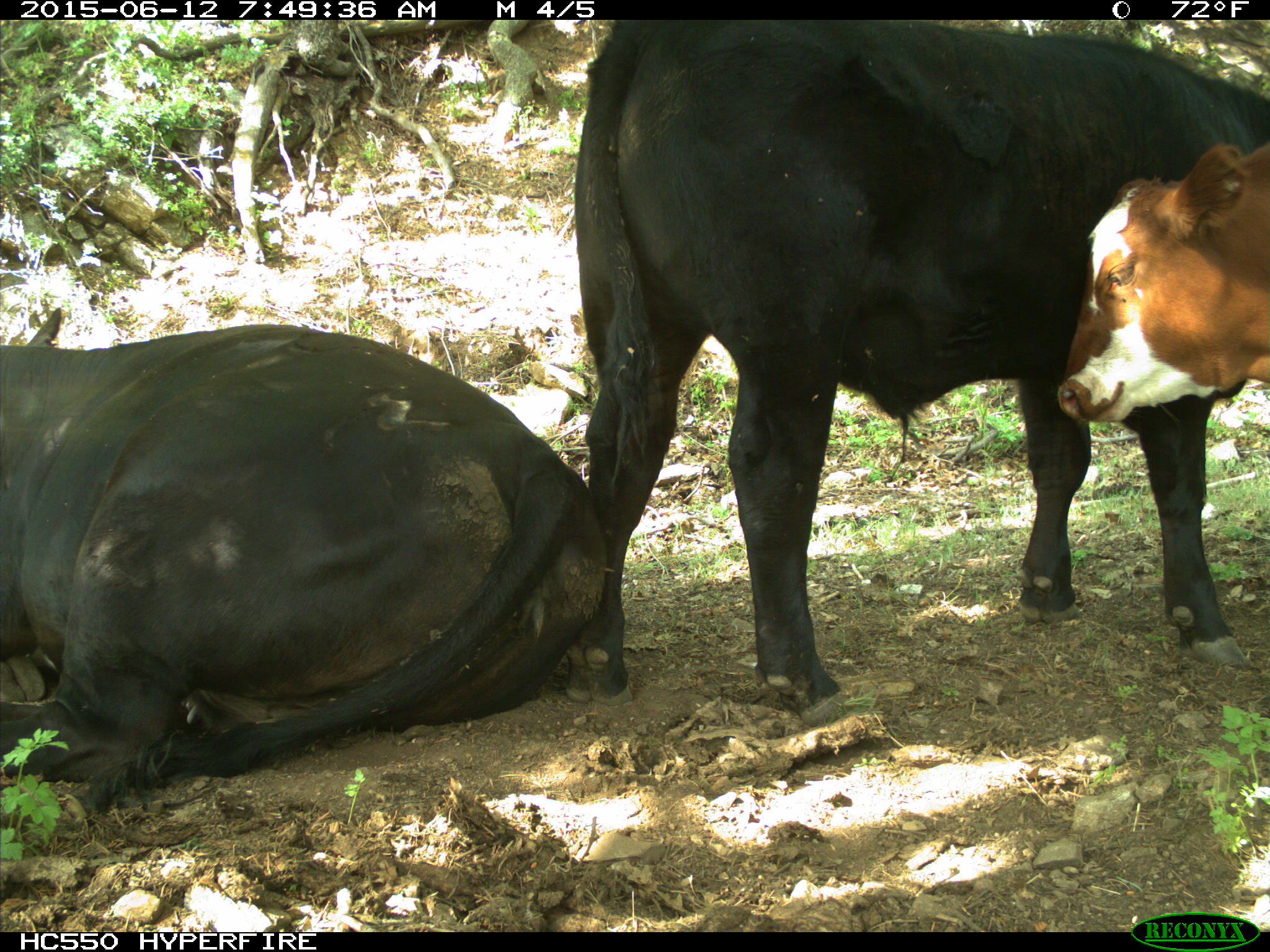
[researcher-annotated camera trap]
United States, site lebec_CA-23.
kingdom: Animalia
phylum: Chordata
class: Mammalia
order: Artiodactyla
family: Bovidae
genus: Bos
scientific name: Bos taurus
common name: domestic cow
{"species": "Bos taurus (domestic cow)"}